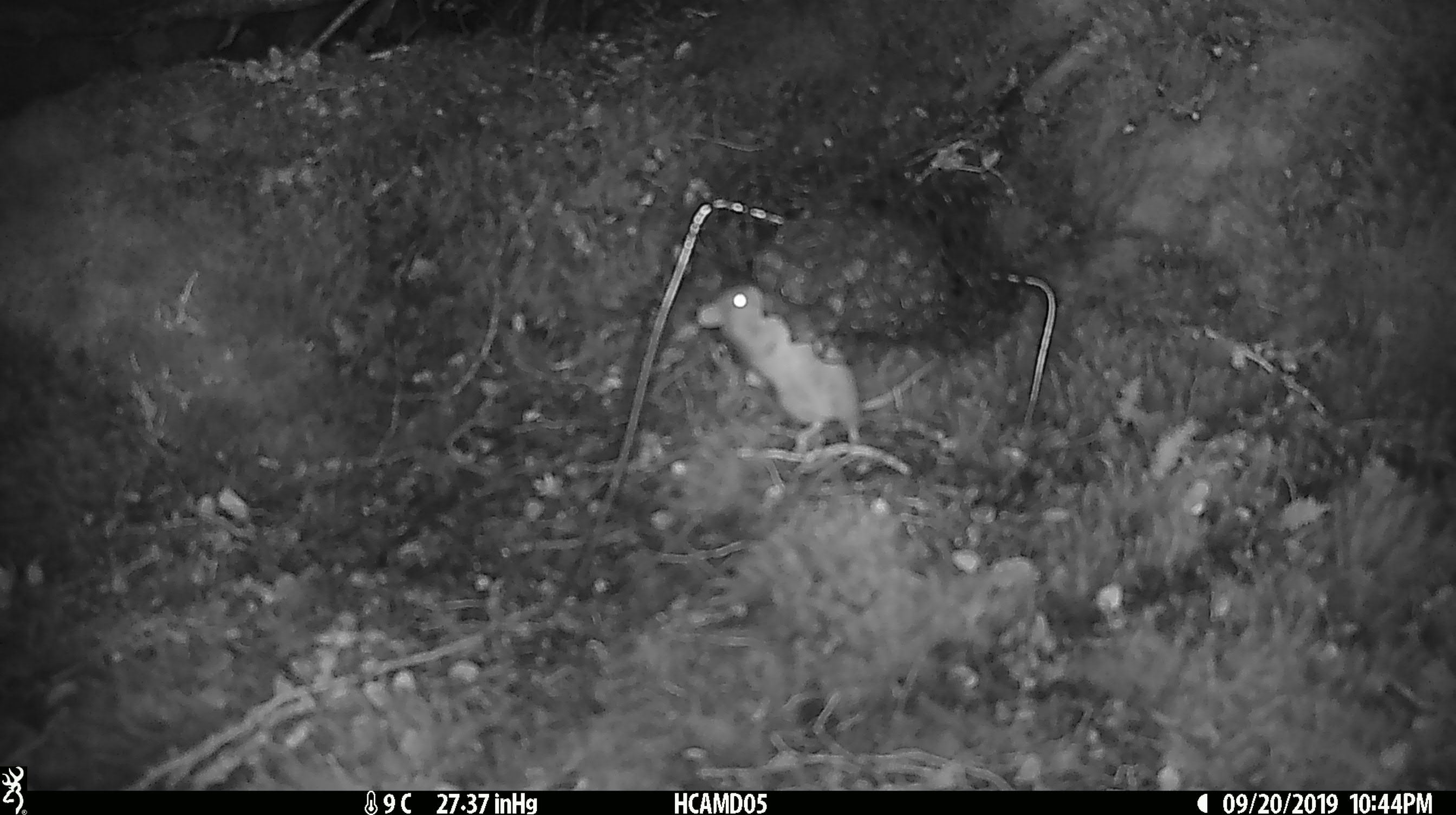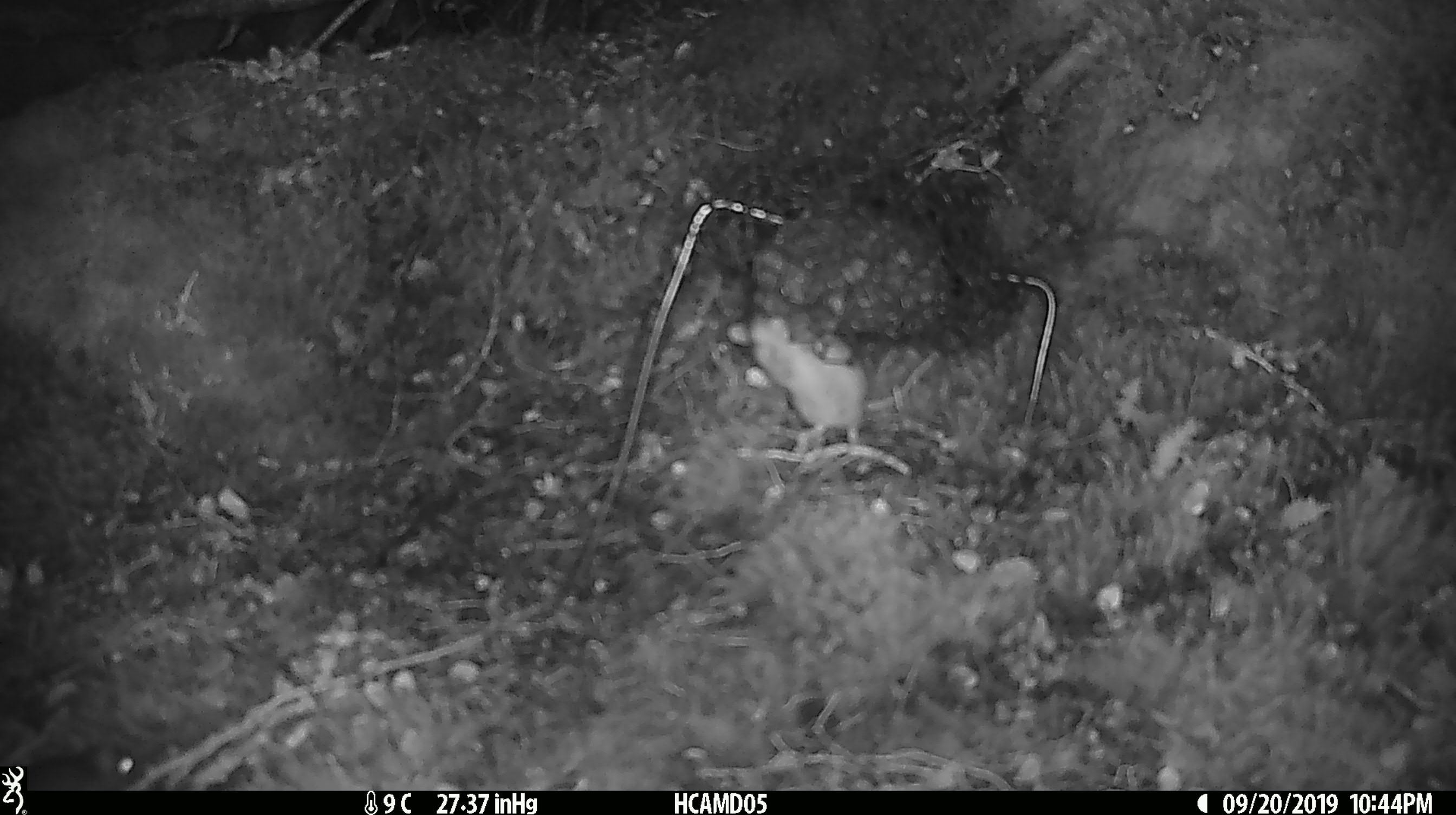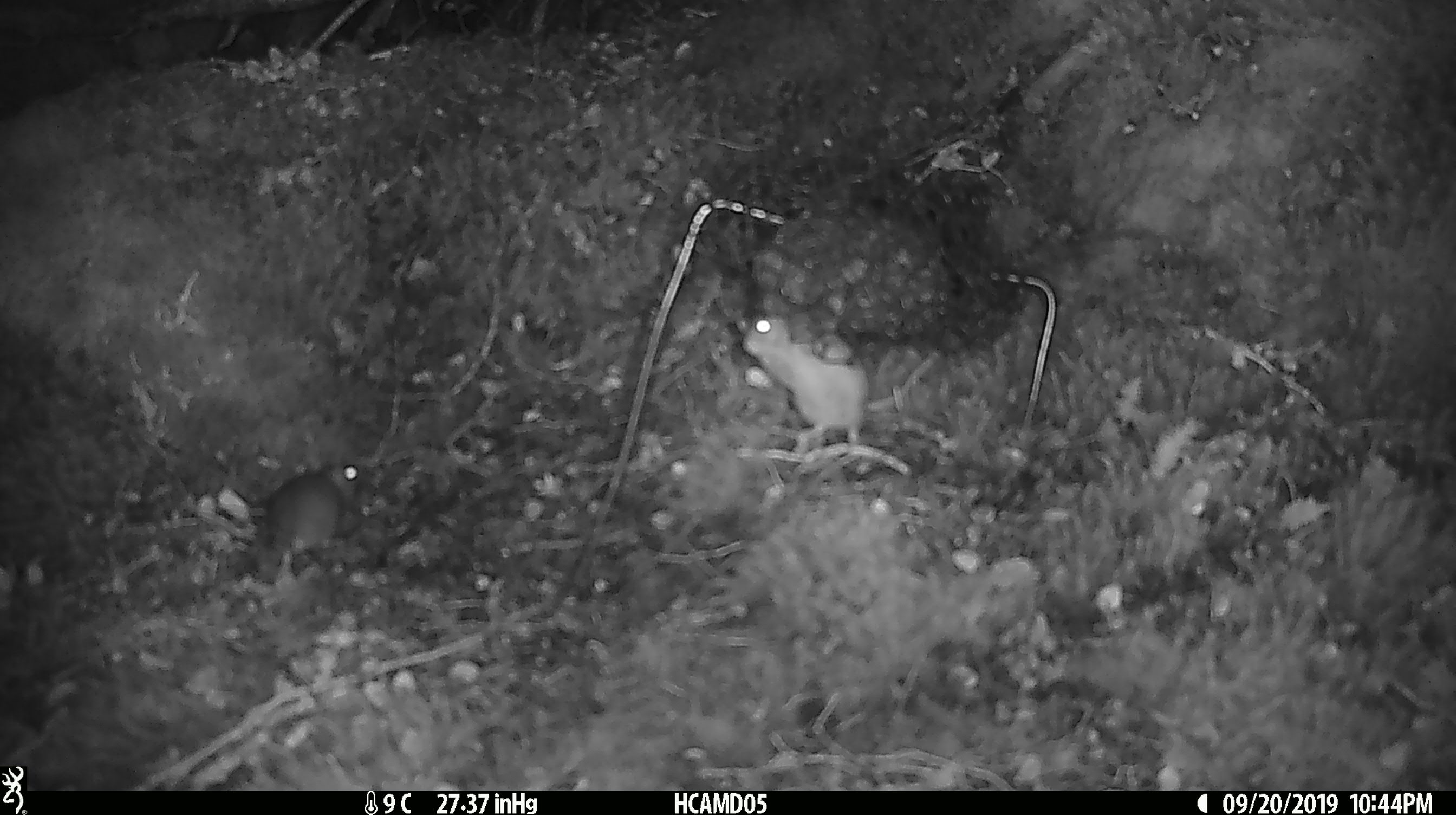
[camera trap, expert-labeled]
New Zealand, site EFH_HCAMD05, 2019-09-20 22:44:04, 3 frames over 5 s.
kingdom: Animalia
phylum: Chordata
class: Mammalia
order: Rodentia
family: Muridae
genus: Mus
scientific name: Mus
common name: mouse